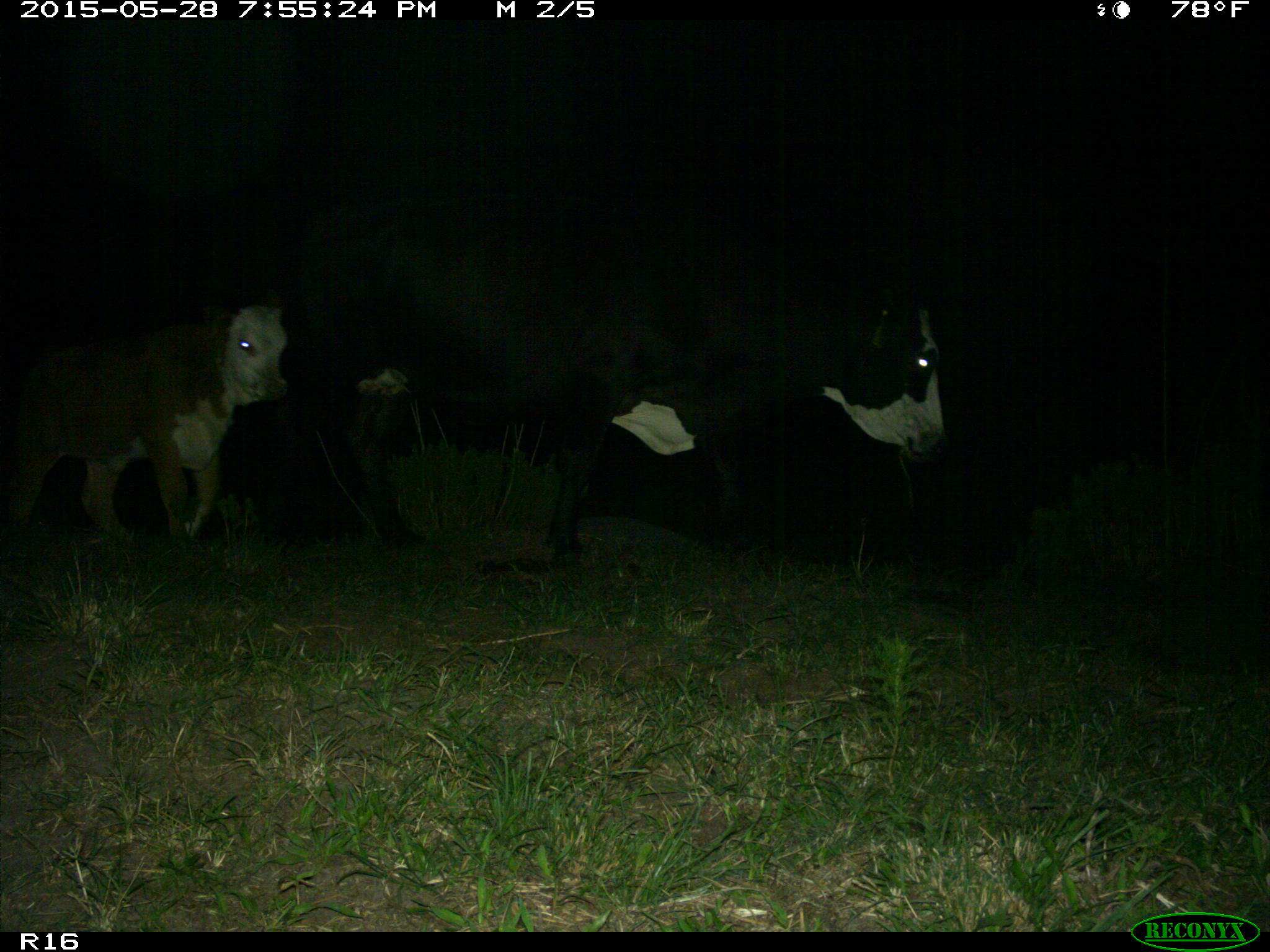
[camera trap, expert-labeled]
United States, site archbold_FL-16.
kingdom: Animalia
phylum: Chordata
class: Mammalia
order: Artiodactyla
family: Bovidae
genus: Bos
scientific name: Bos taurus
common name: domestic cow